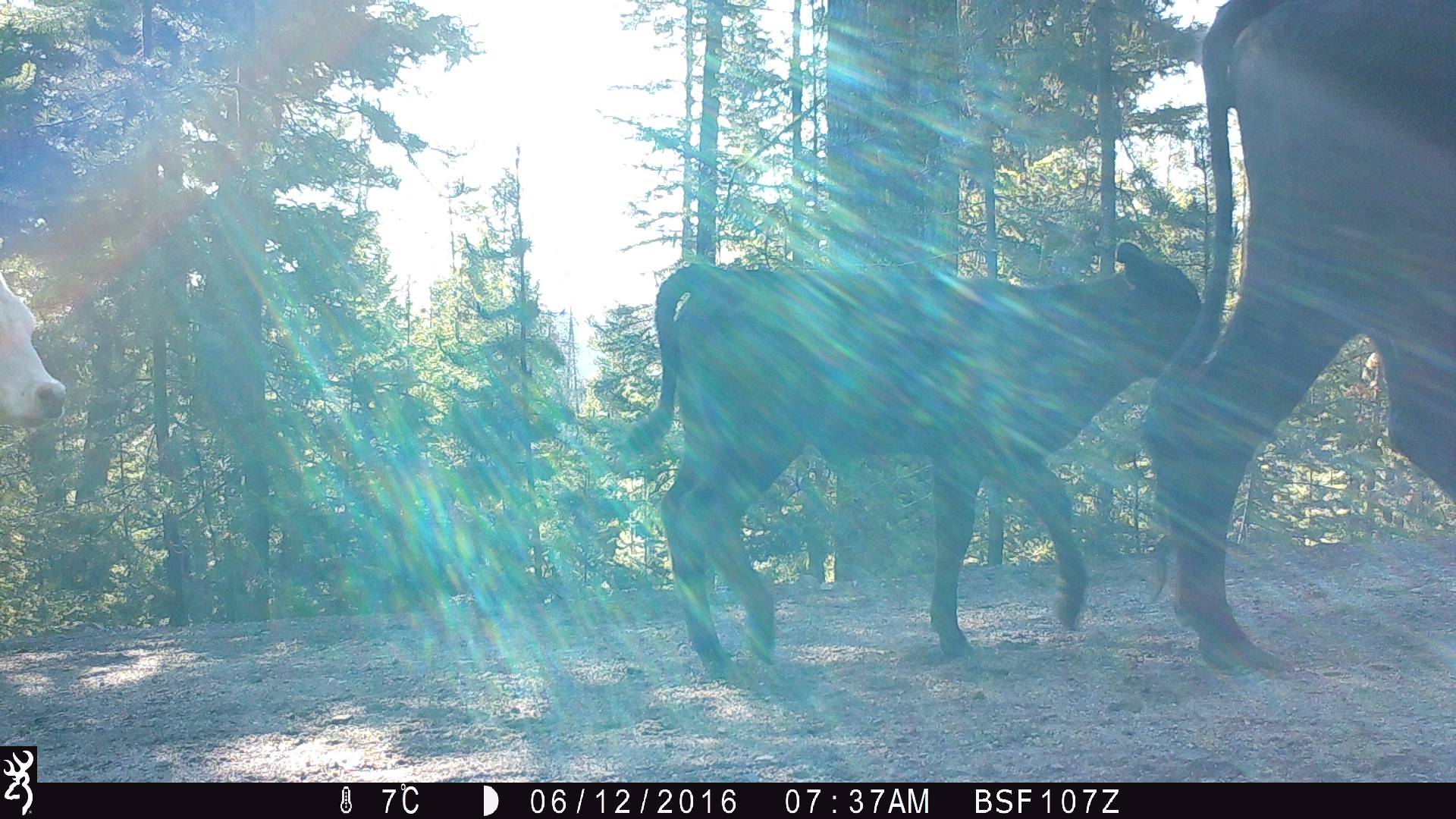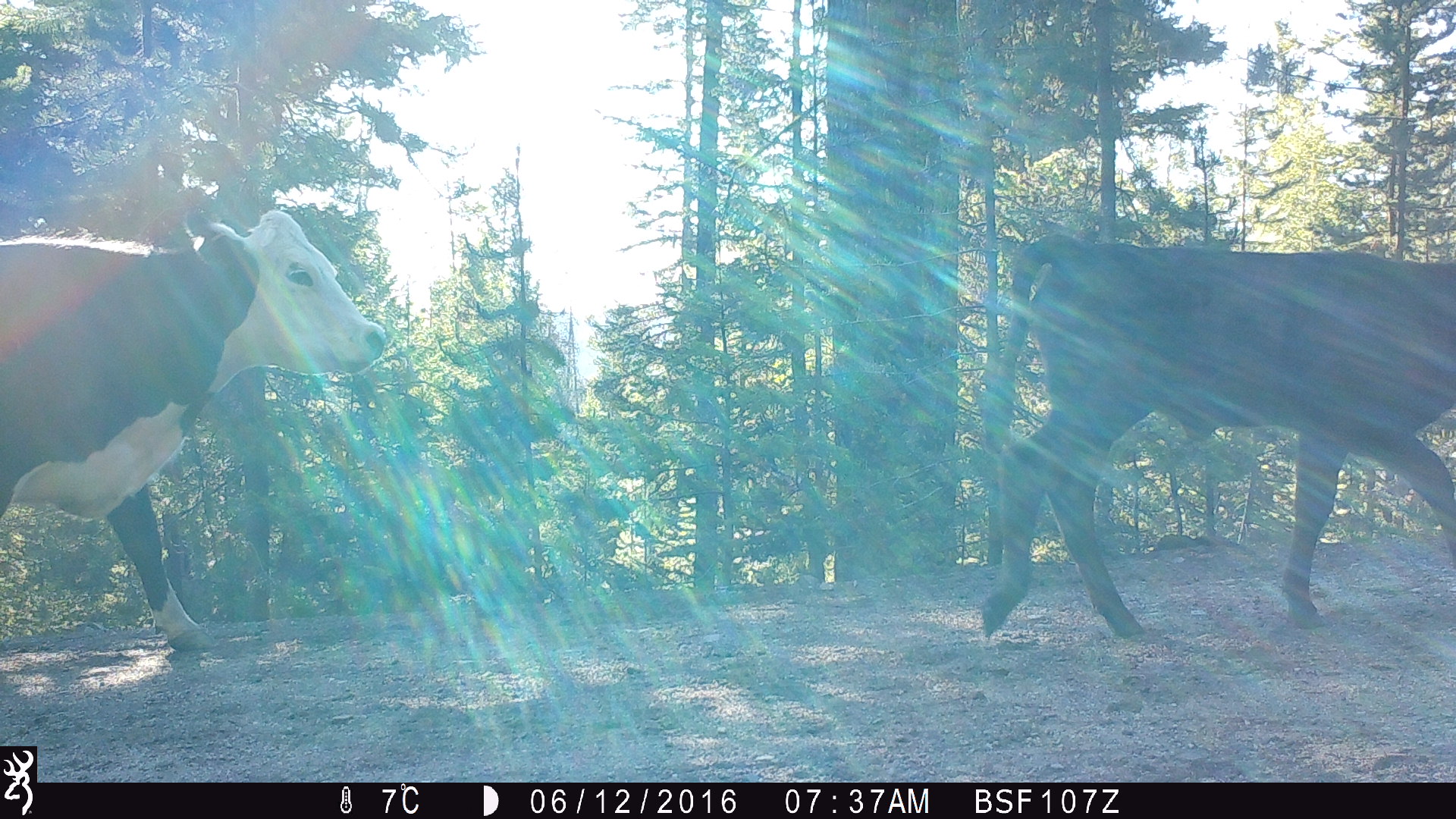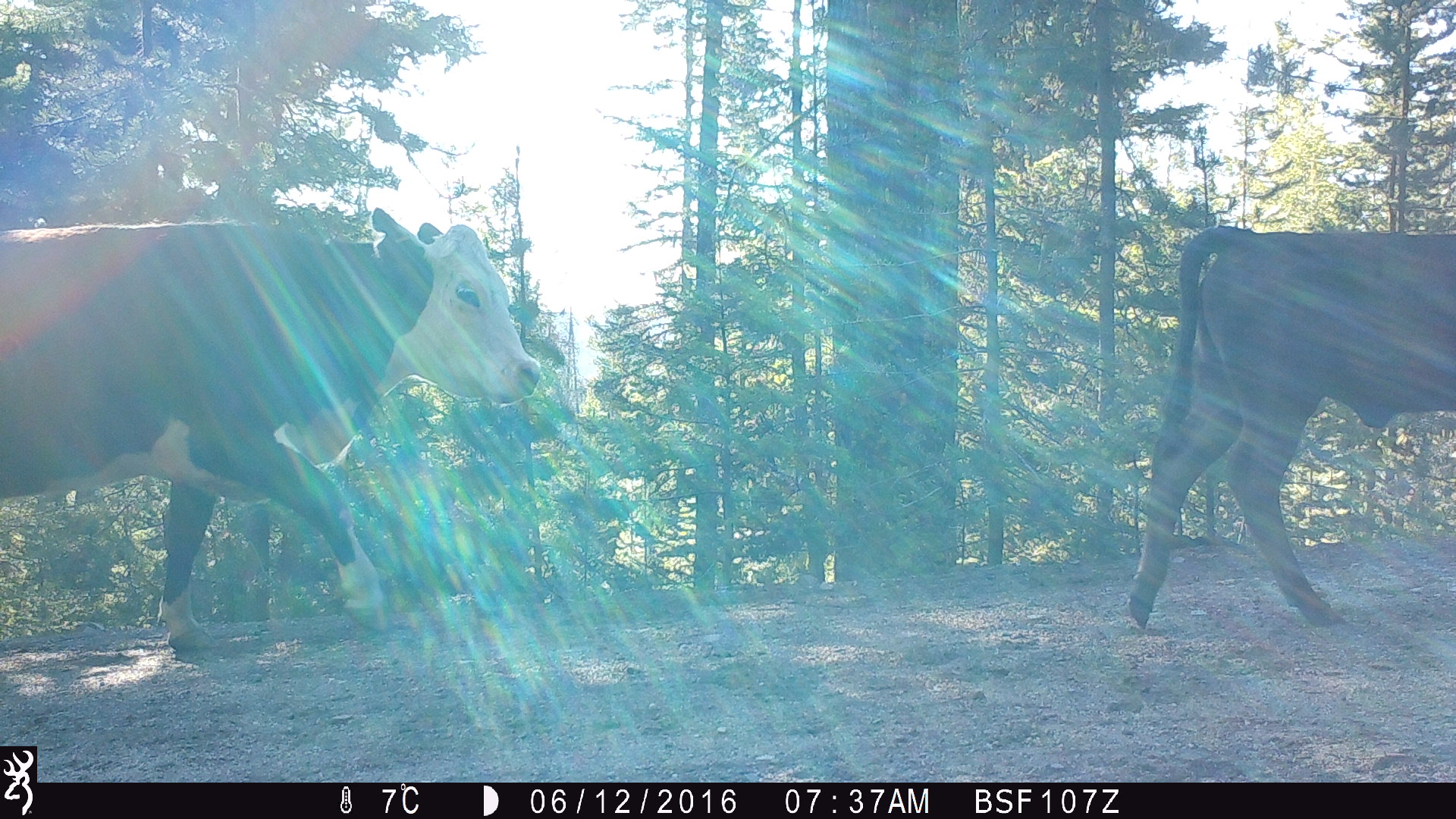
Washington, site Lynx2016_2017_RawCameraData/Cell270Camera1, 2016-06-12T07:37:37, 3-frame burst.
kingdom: Animalia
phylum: Chordata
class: Mammalia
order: Artiodactyla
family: Bovidae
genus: Bos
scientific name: Bos taurus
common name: domestic cattle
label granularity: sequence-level